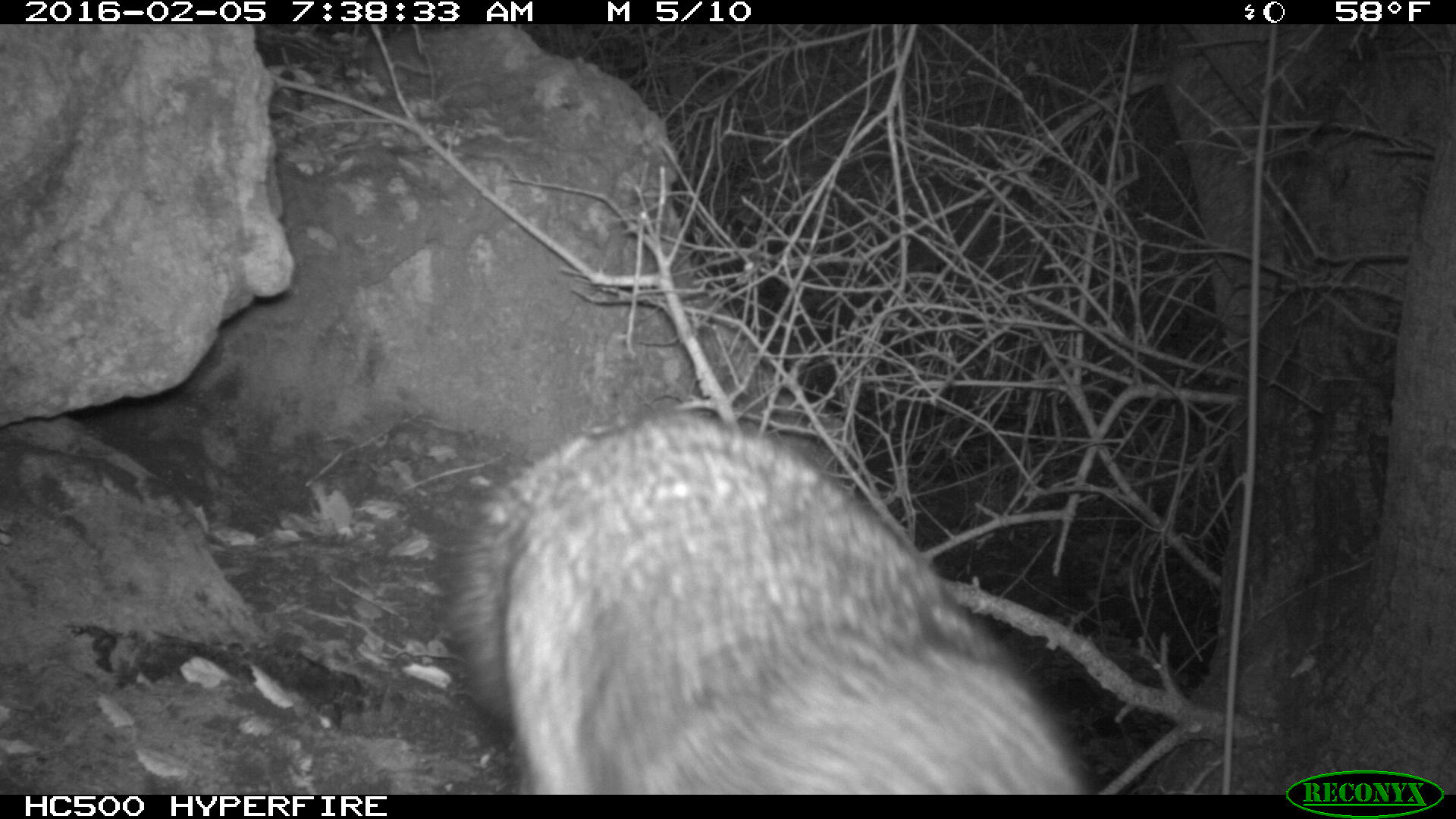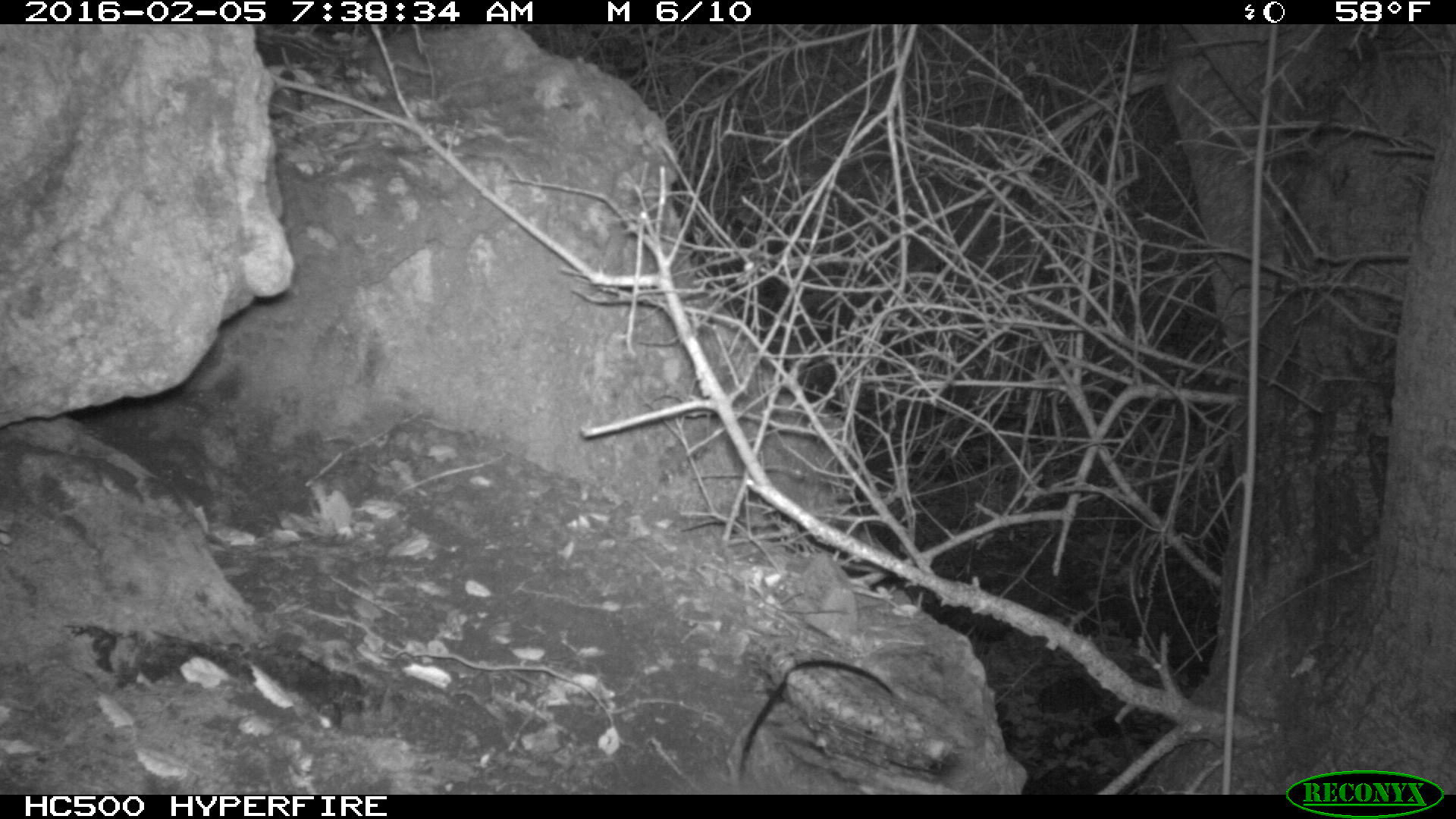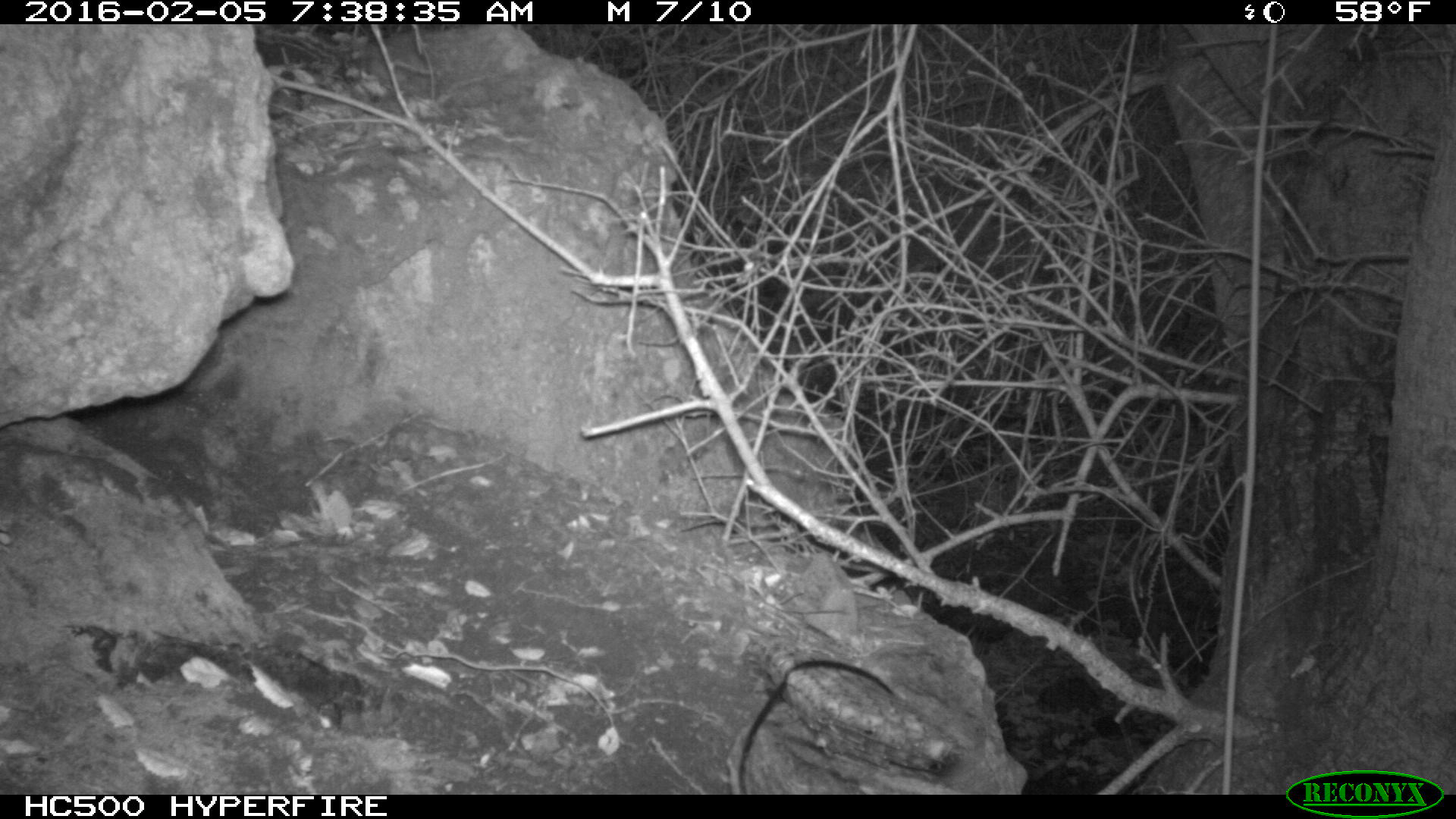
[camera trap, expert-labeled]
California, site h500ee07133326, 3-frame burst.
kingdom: Animalia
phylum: Chordata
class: Mammalia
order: Carnivora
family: Canidae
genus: Urocyon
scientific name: Urocyon littoralis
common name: island fox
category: fox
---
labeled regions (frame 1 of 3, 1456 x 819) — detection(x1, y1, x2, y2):
fox: detection(440, 406, 1093, 795)